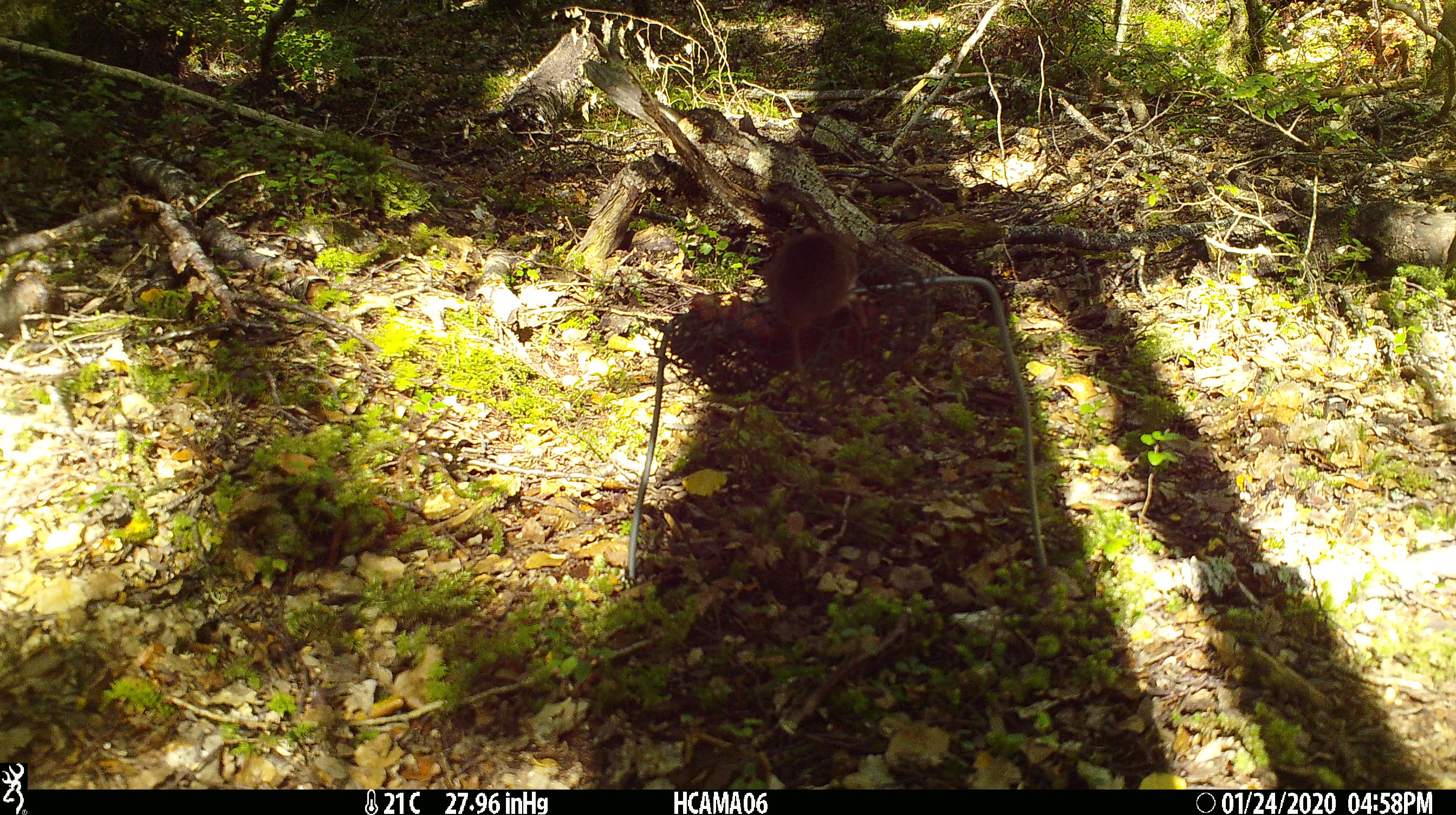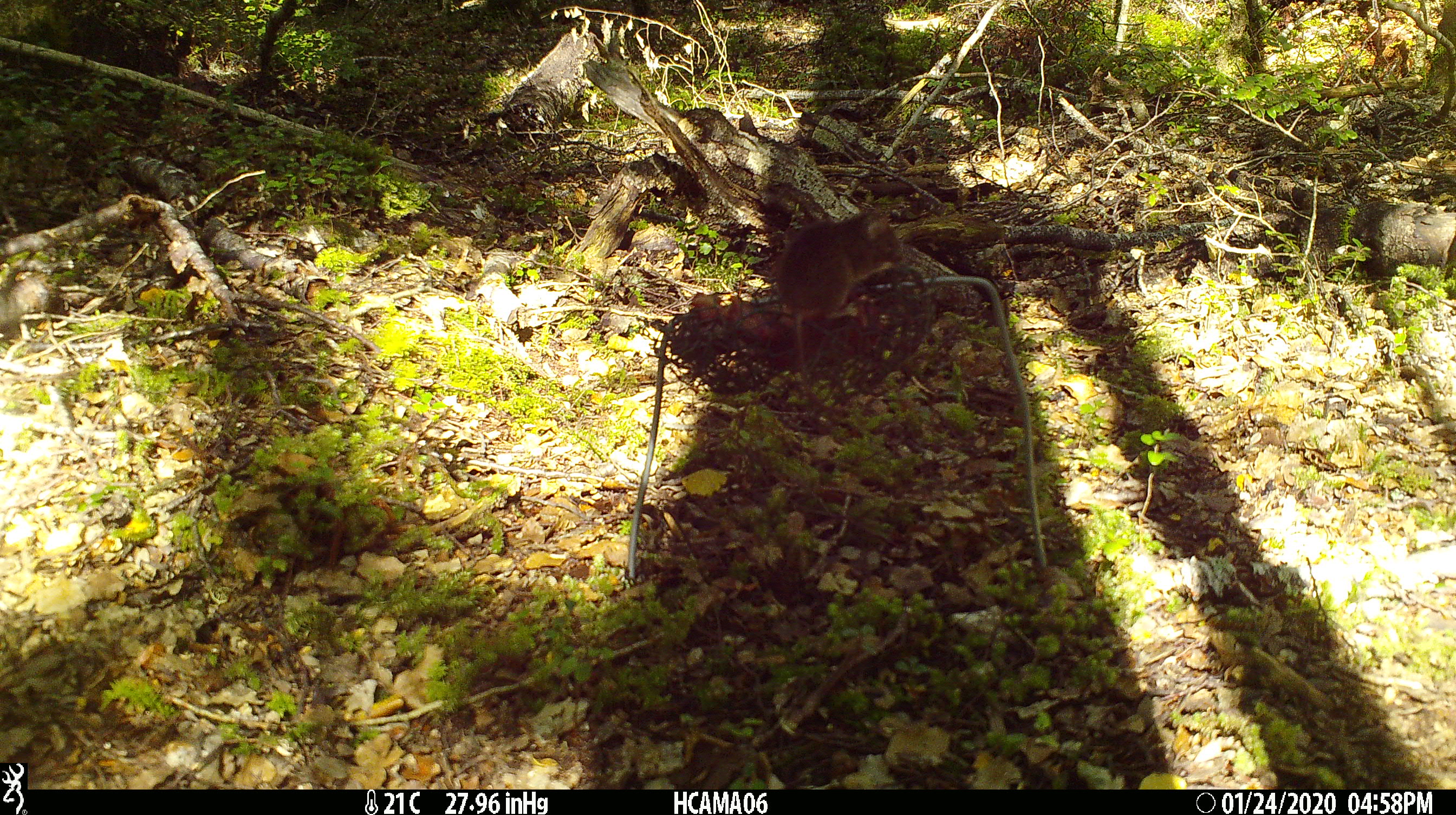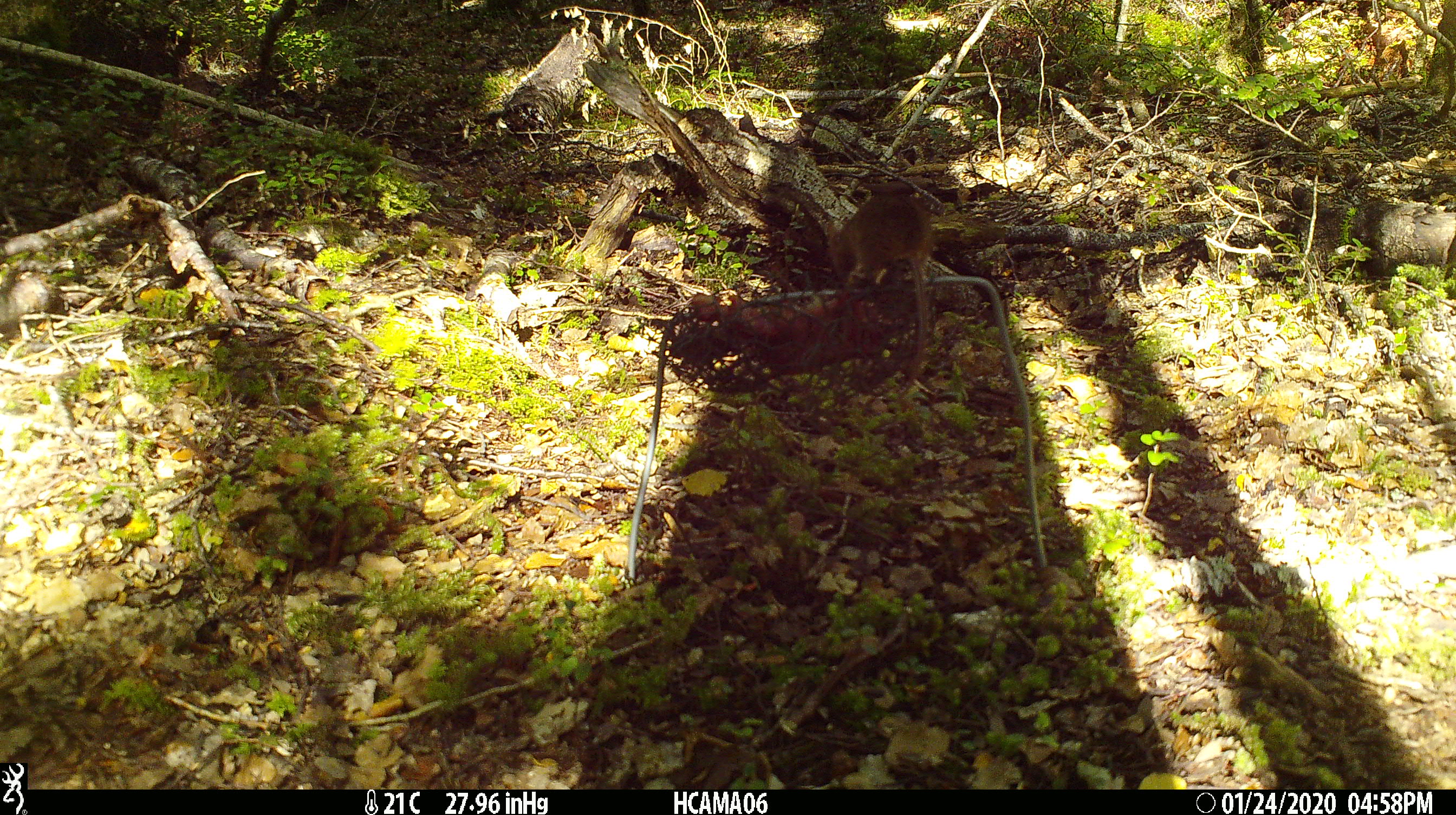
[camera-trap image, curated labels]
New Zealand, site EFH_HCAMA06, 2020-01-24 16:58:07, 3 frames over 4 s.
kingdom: Animalia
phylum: Chordata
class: Mammalia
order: Rodentia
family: Muridae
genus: Mus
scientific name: Mus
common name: mouse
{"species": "mouse (Mus)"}